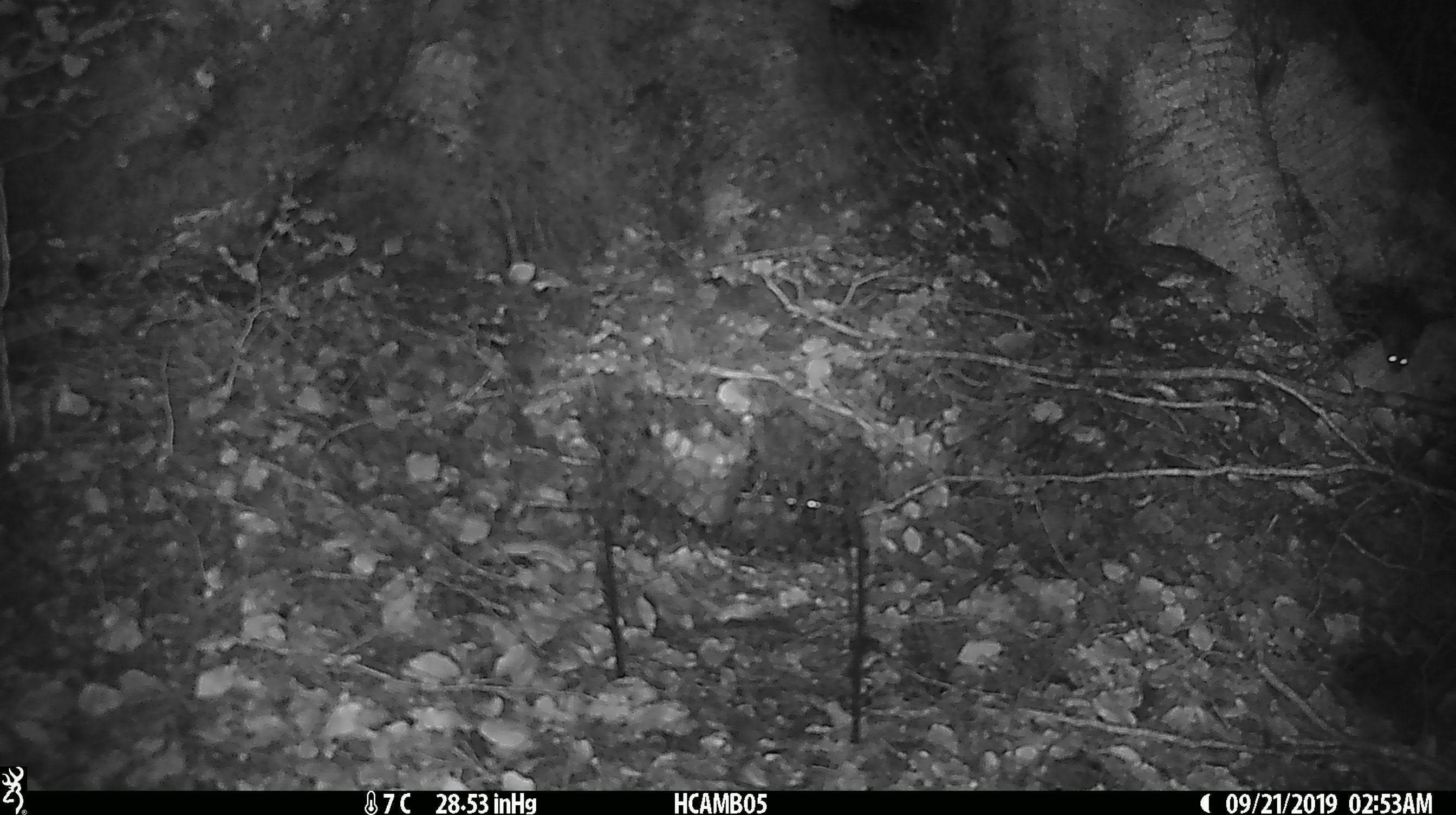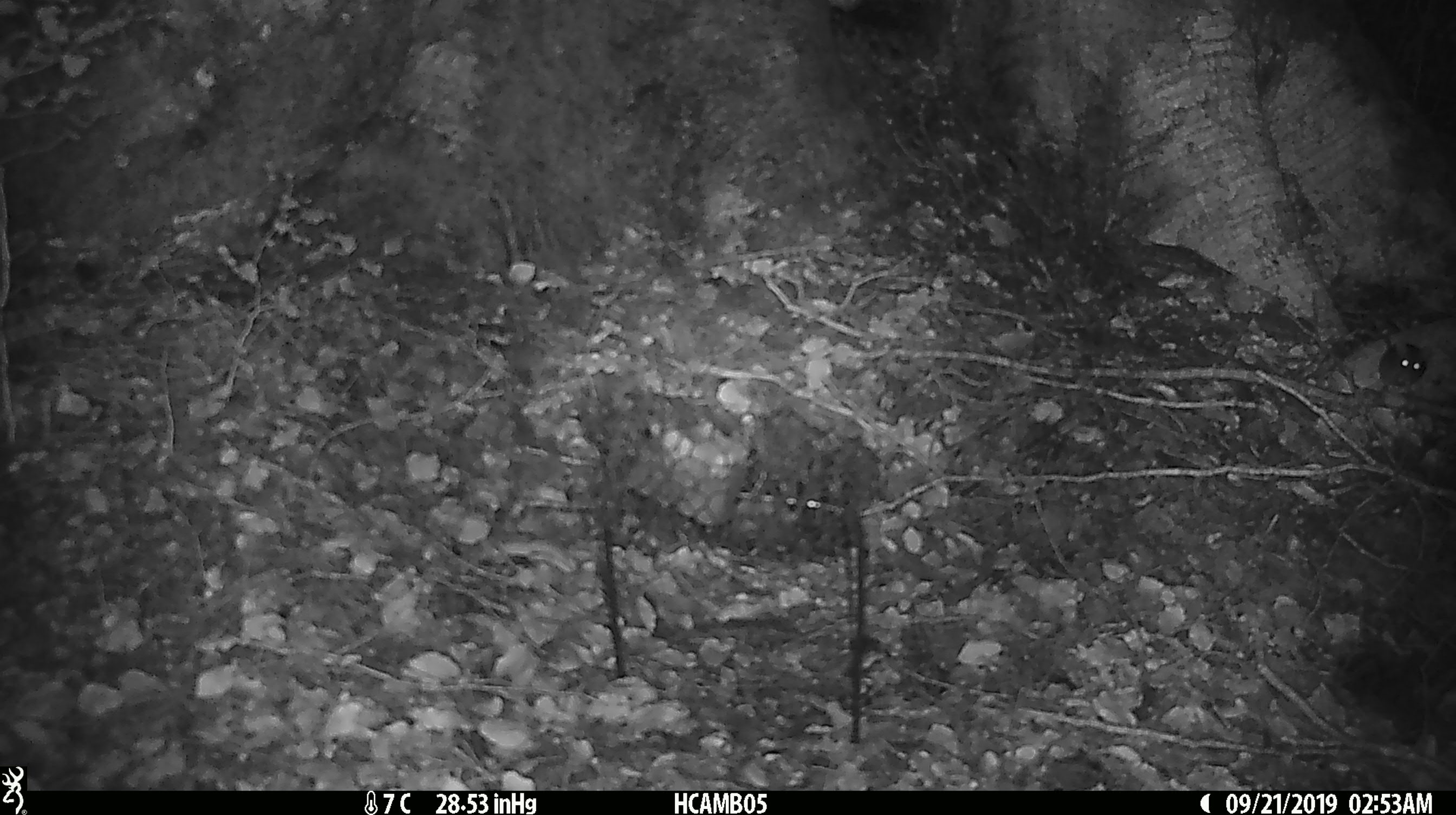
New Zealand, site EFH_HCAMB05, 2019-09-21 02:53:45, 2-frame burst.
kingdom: Animalia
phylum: Chordata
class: Mammalia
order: Rodentia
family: Muridae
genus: Mus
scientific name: Mus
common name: mouse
Mouse (Mus).